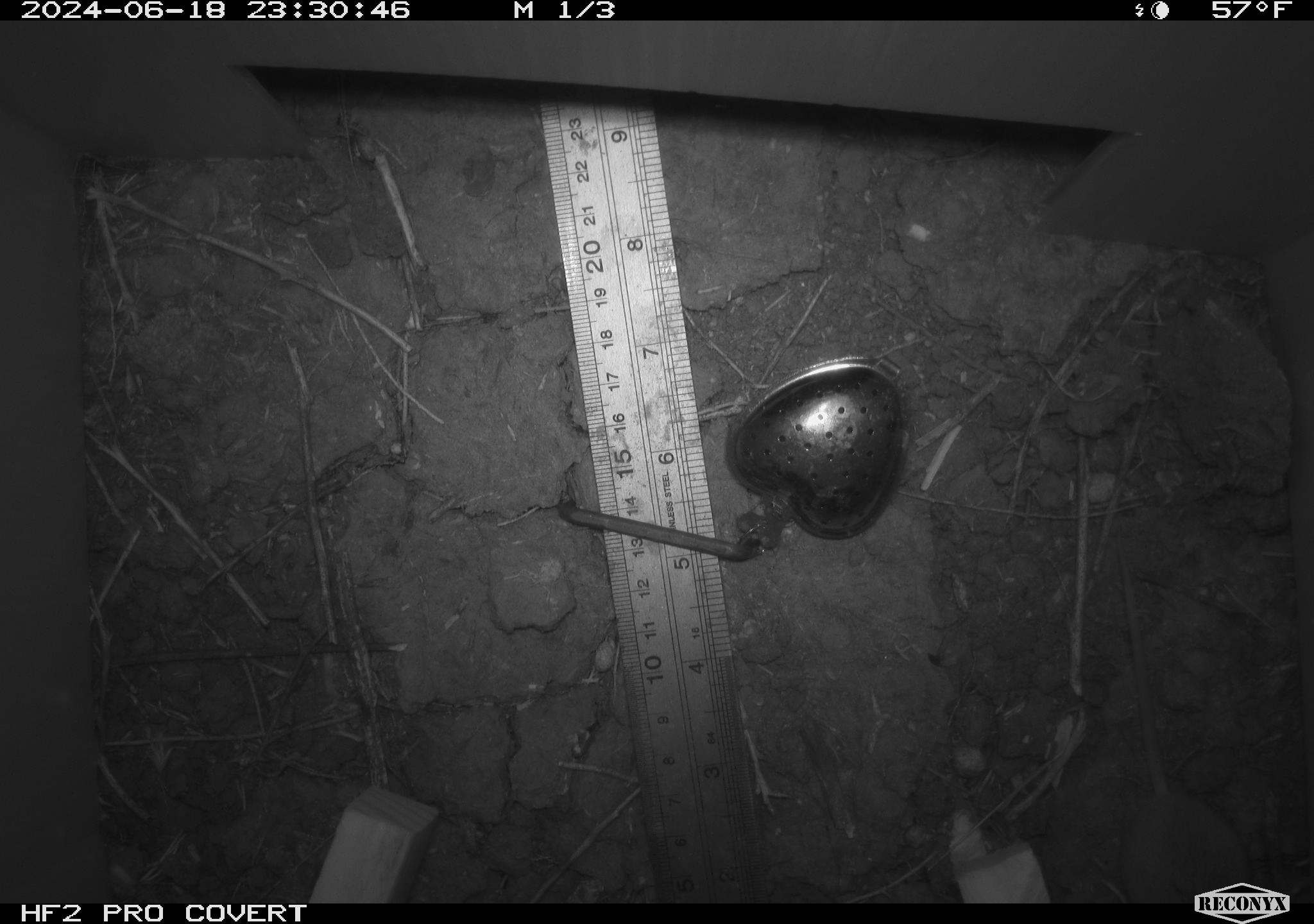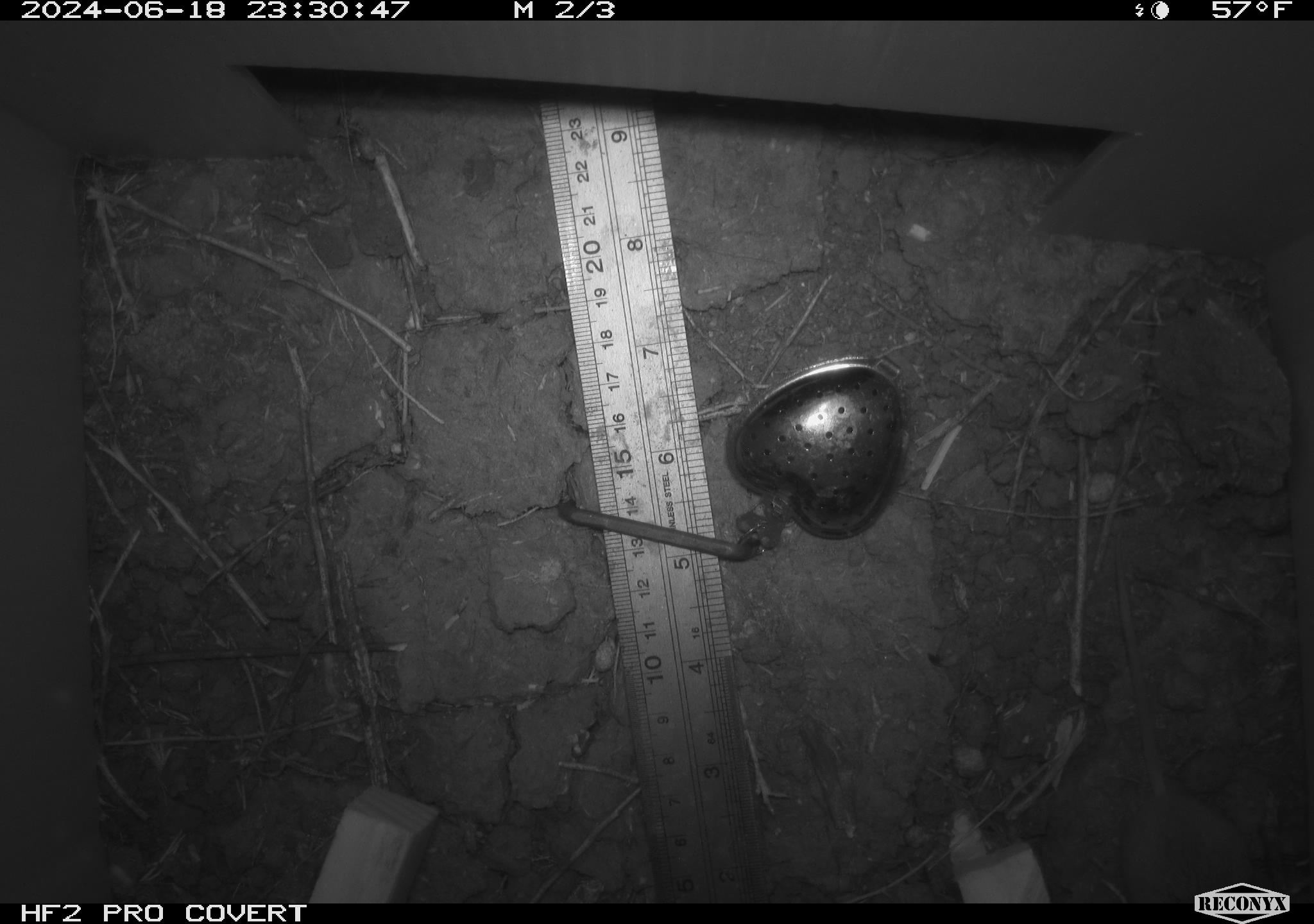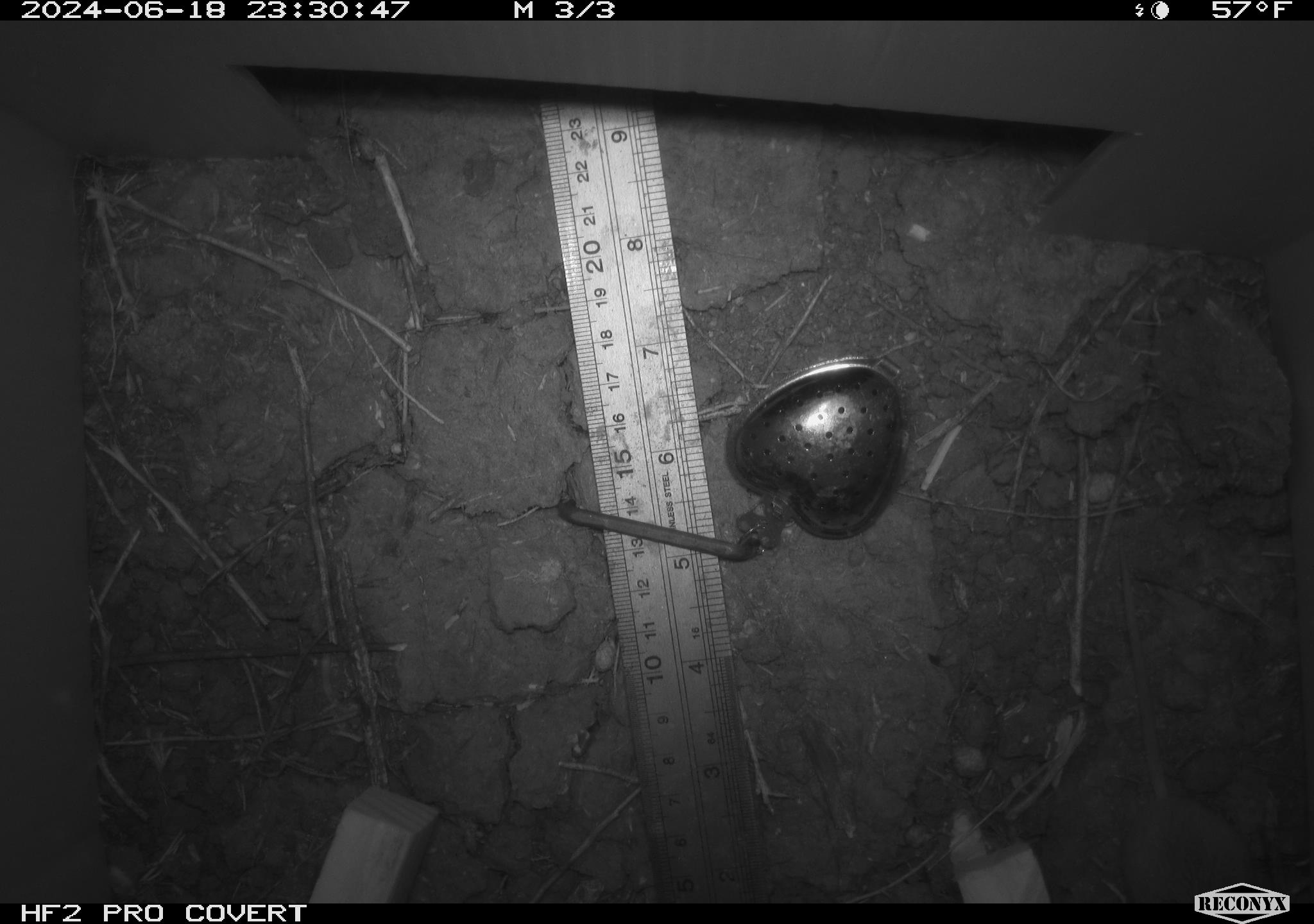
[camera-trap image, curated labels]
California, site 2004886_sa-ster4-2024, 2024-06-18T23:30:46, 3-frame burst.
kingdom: Animalia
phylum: Chordata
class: Mammalia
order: Rodentia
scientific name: Rodentia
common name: mouse species